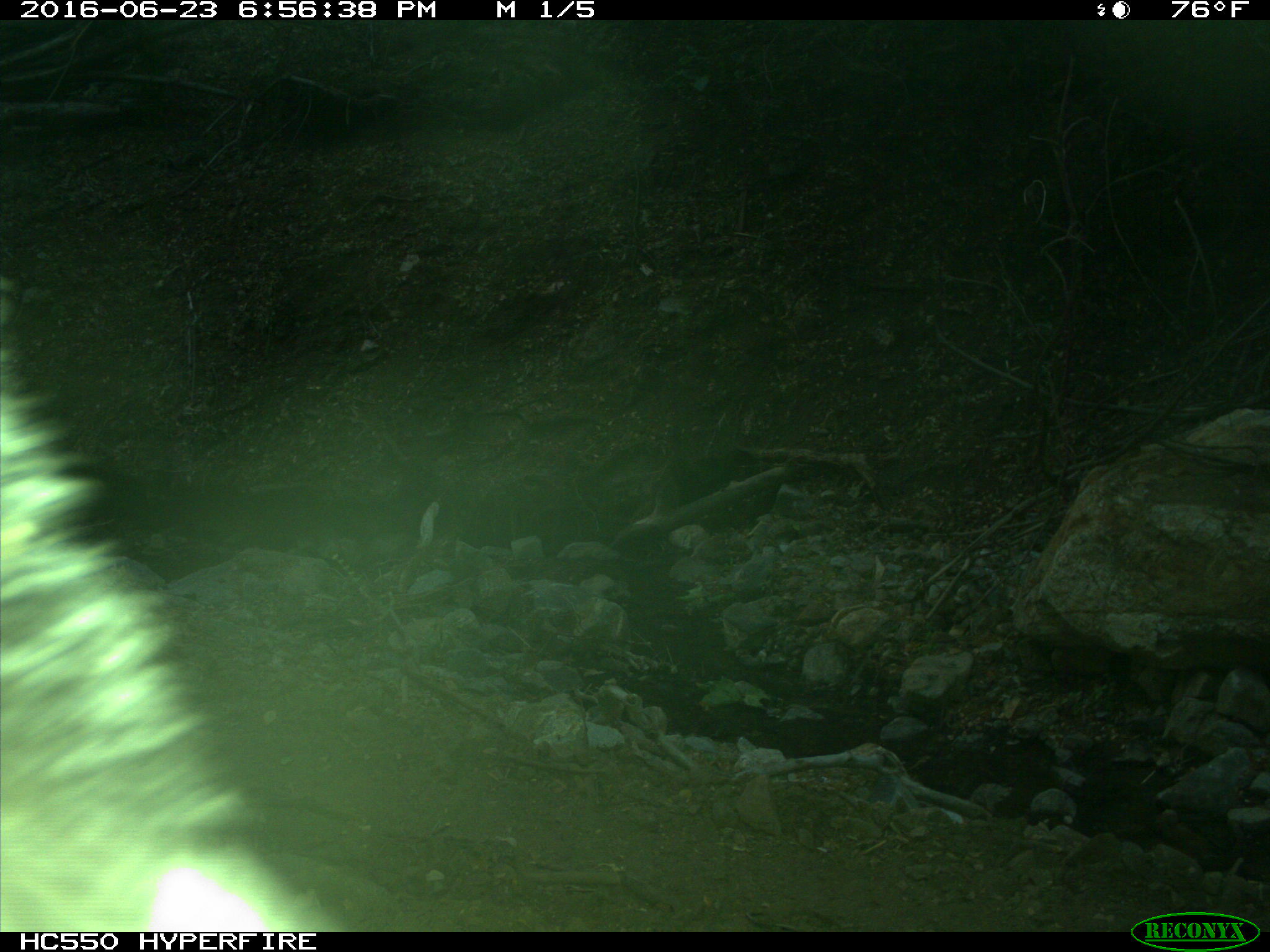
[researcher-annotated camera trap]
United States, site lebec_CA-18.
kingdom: Animalia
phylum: Chordata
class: Mammalia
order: Carnivora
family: Ursidae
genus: Ursus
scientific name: Ursus americanus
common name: american black bear